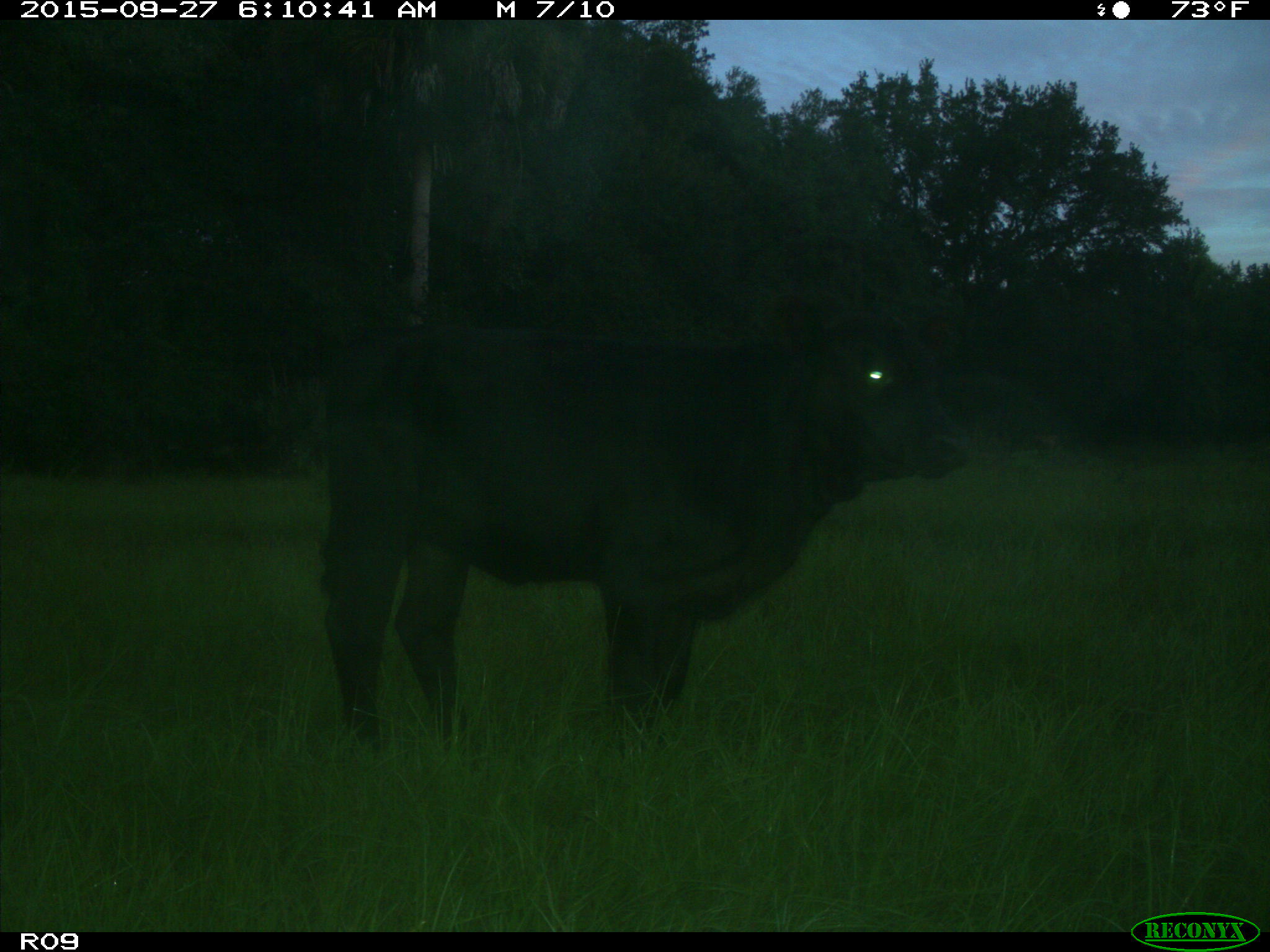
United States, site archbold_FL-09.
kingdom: Animalia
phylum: Chordata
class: Mammalia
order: Artiodactyla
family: Bovidae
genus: Bos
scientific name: Bos taurus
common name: domestic cow